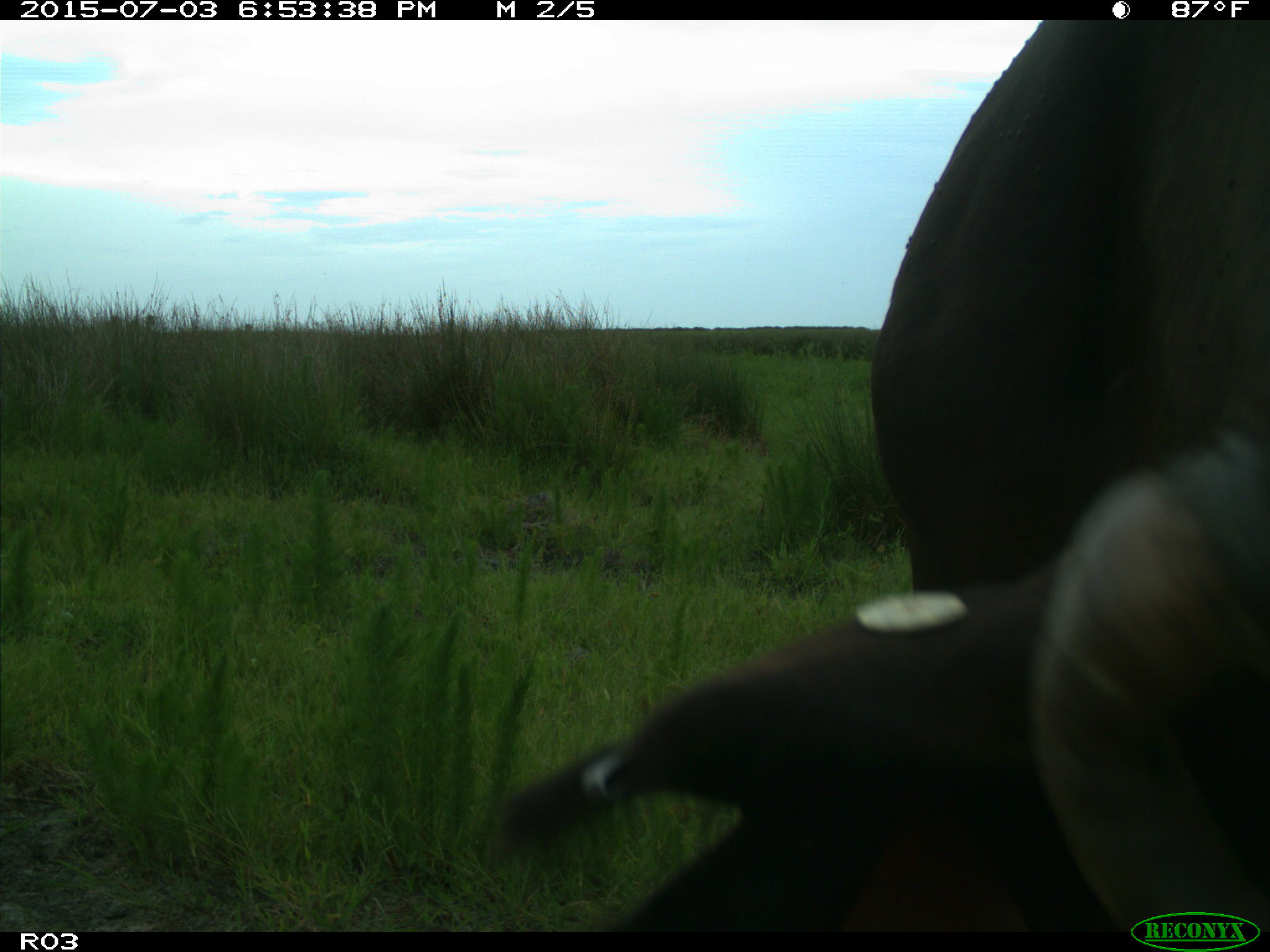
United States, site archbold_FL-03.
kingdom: Animalia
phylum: Chordata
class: Mammalia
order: Artiodactyla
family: Bovidae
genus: Bos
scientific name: Bos taurus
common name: domestic cow